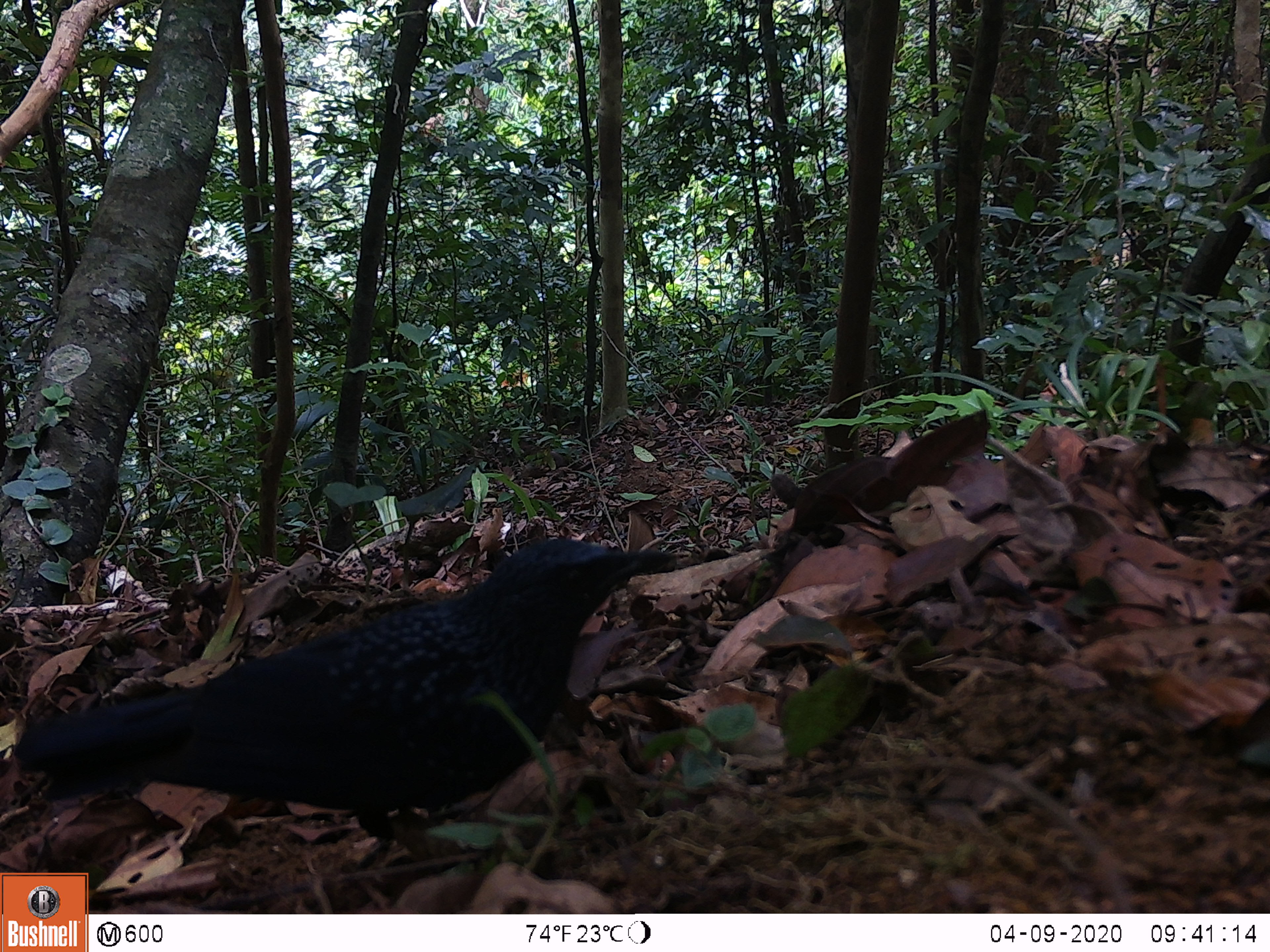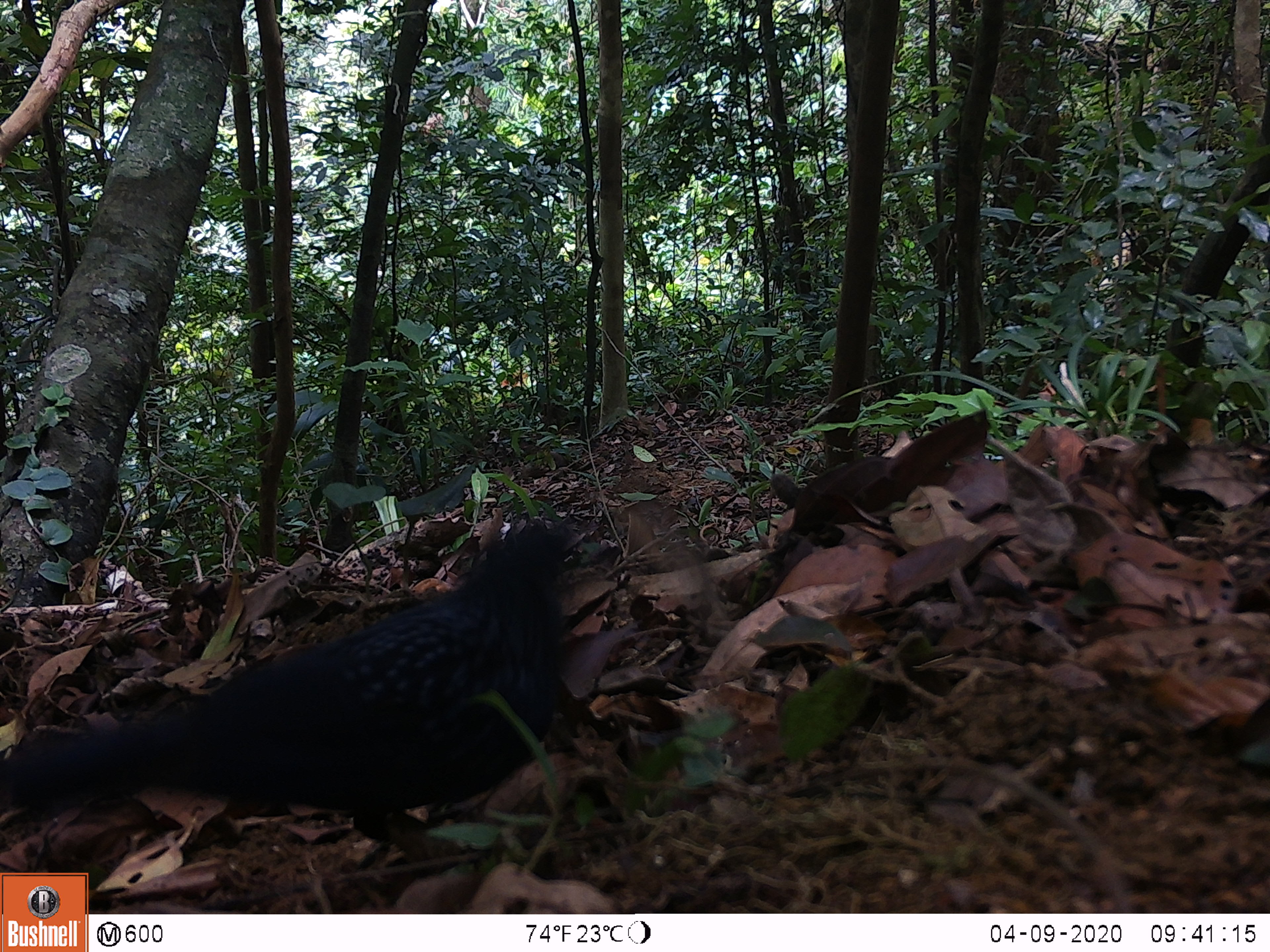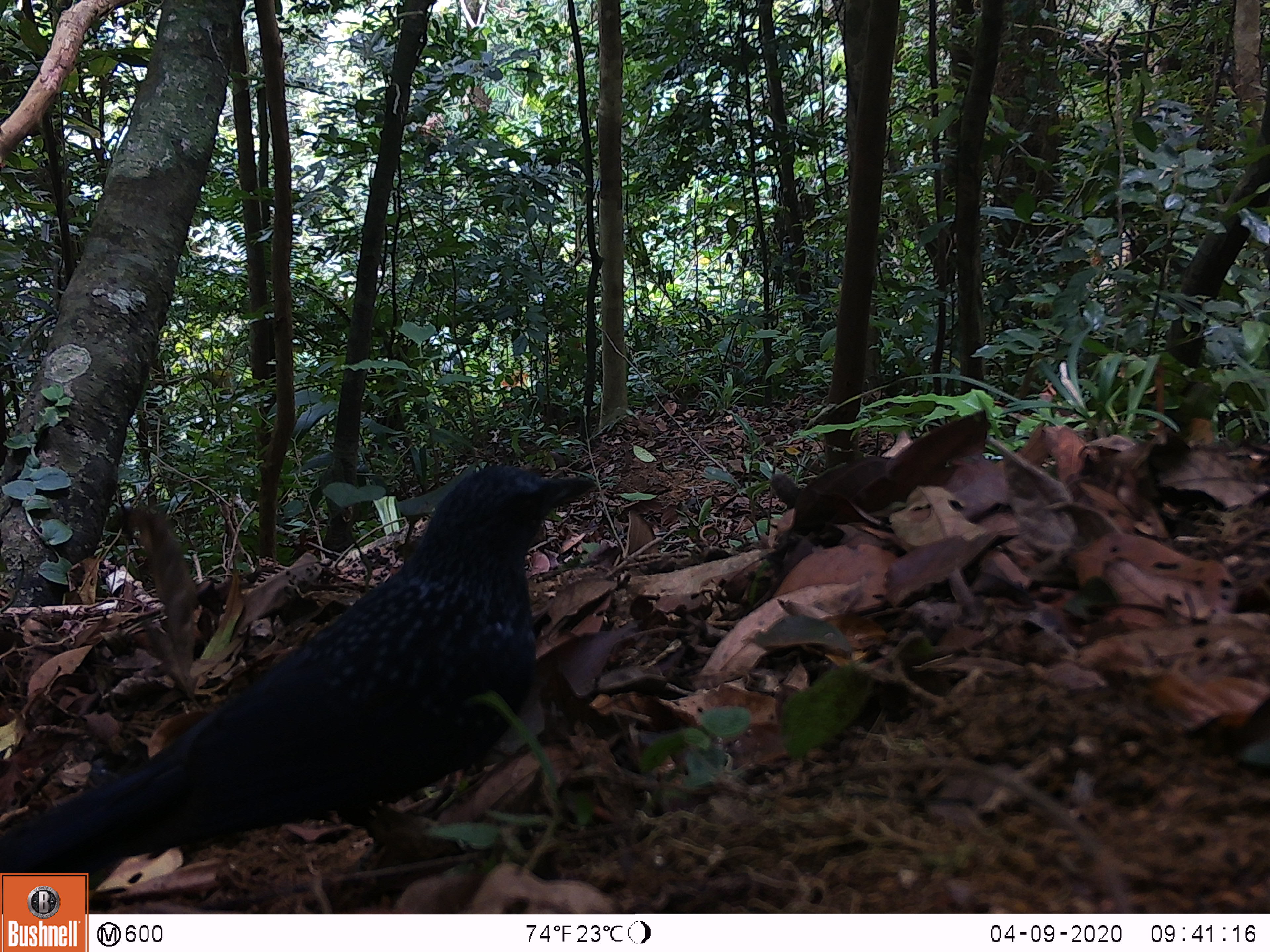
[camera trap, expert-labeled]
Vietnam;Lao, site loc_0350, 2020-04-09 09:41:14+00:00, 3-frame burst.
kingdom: Animalia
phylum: Chordata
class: Aves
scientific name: Aves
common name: bird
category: unidentified bird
Unidentified bird (bird) (Aves). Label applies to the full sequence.